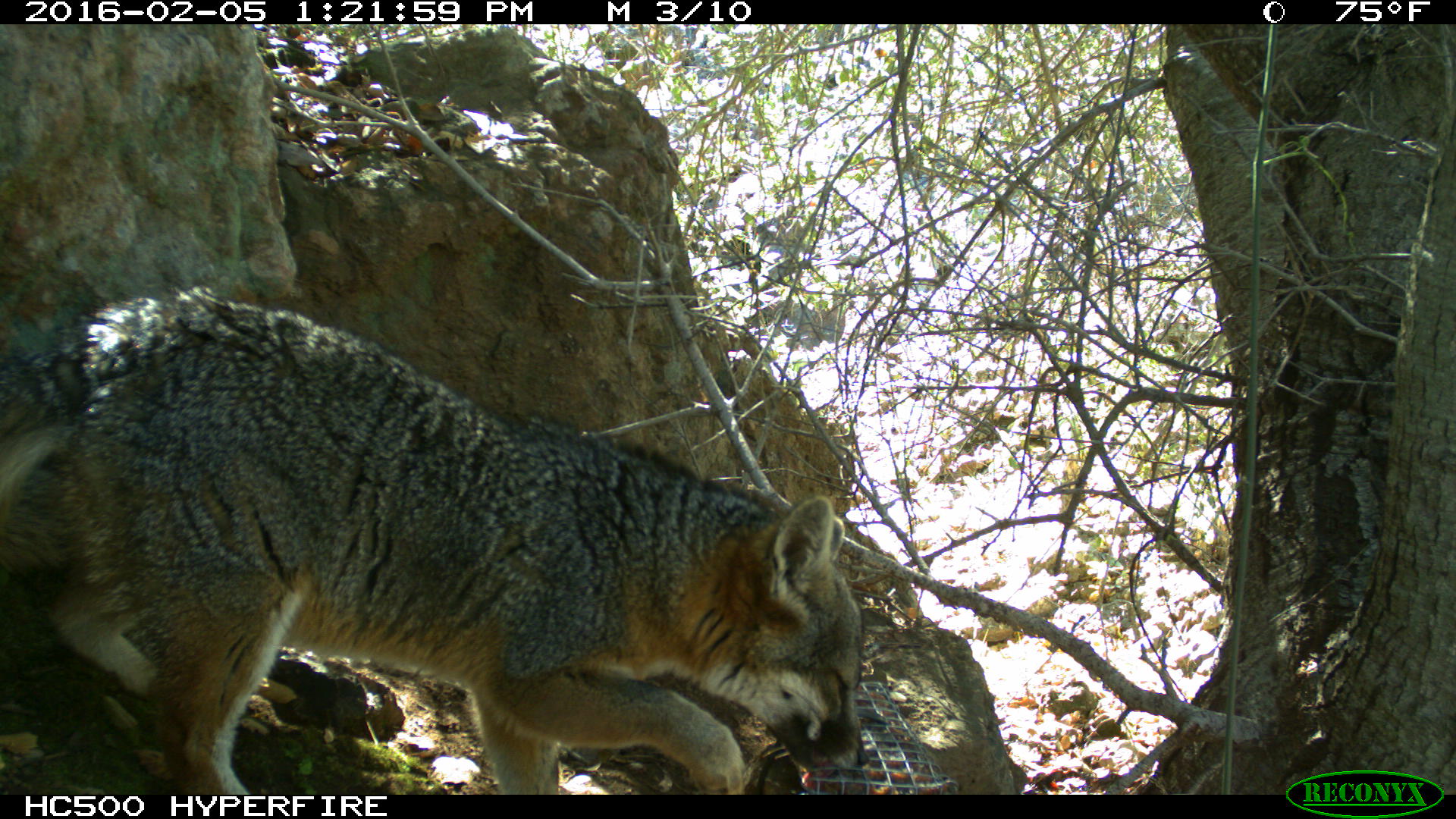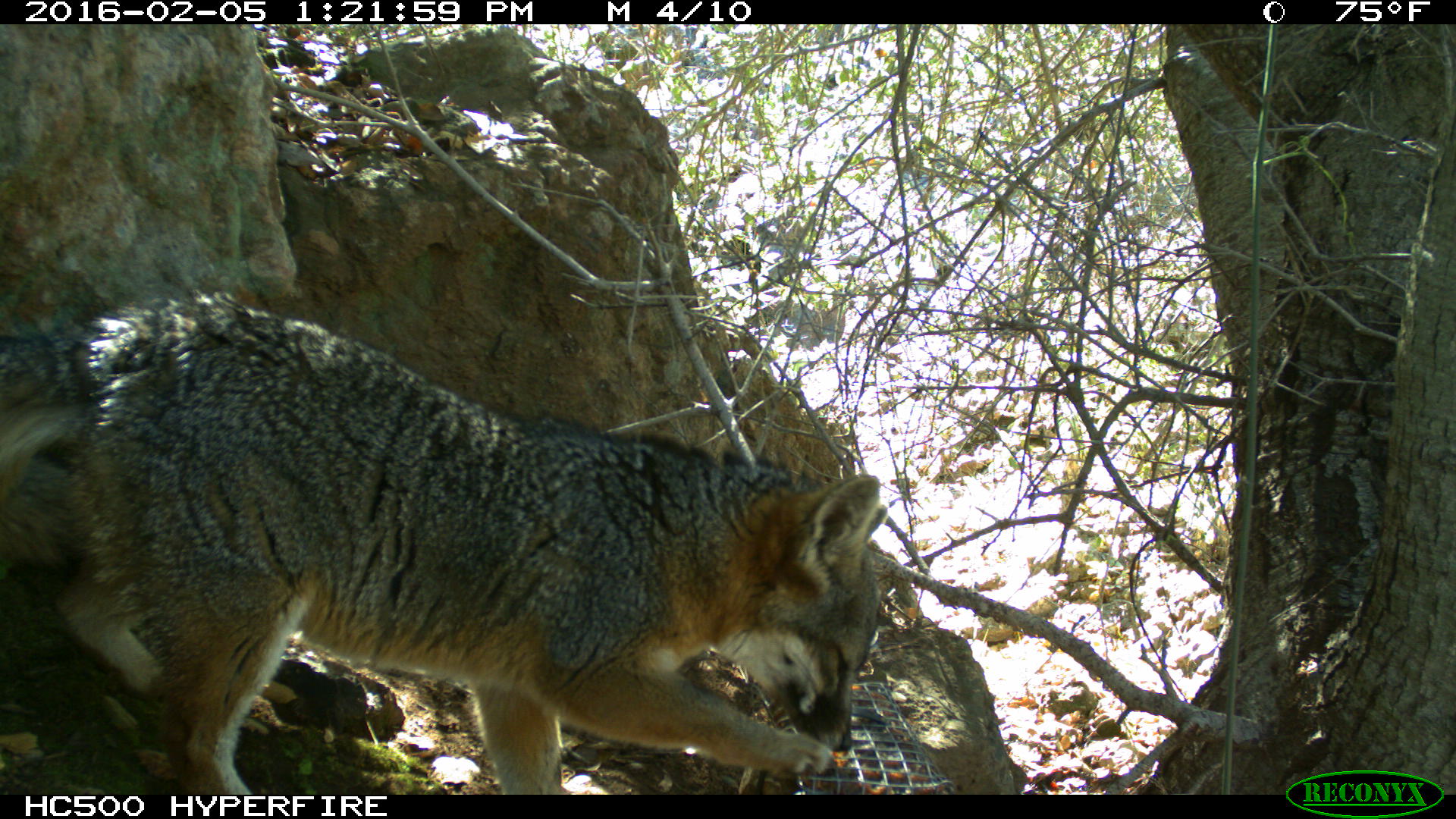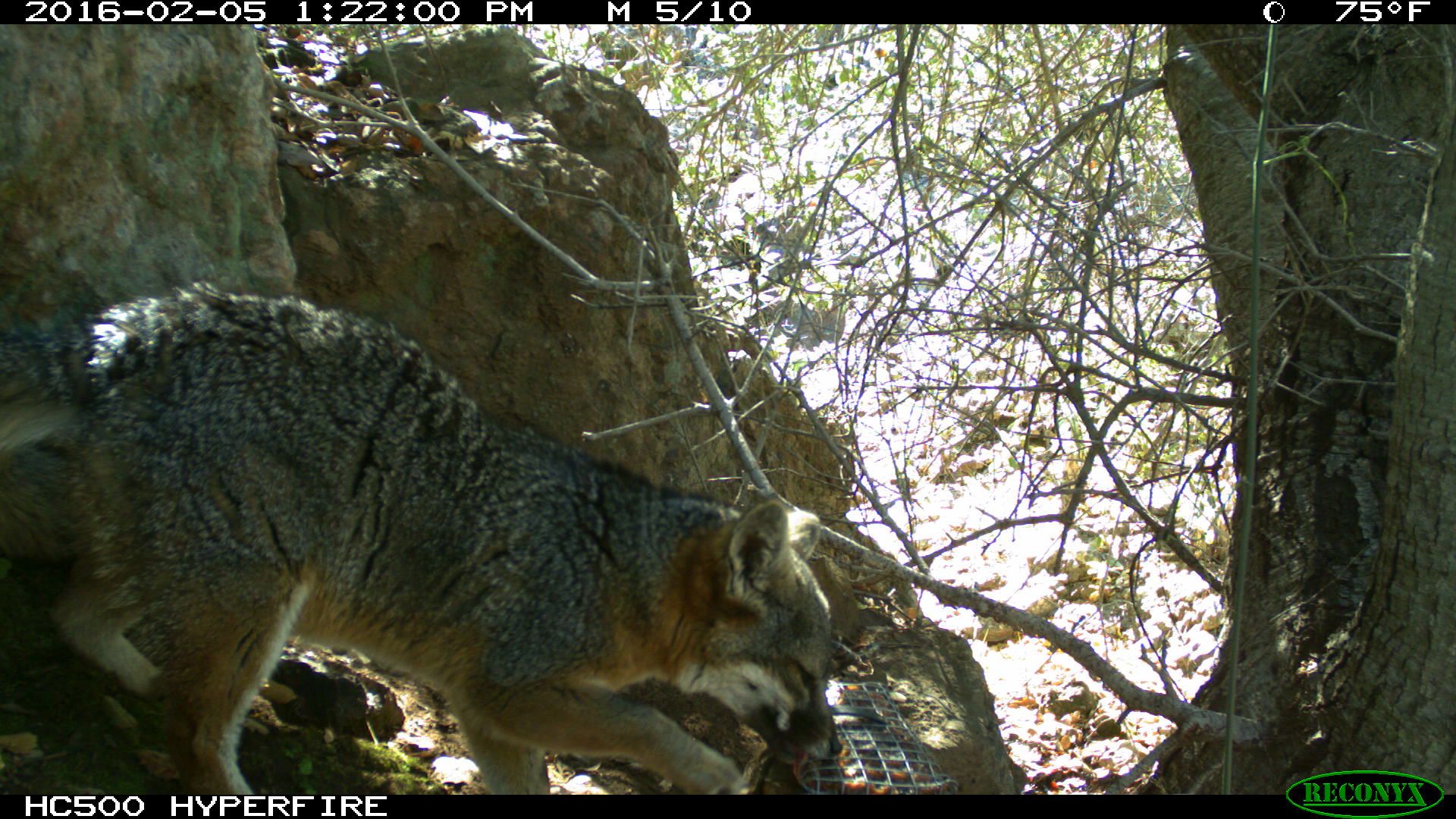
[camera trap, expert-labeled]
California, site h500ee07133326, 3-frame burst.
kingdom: Animalia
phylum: Chordata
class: Mammalia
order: Carnivora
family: Canidae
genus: Urocyon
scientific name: Urocyon littoralis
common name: island fox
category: fox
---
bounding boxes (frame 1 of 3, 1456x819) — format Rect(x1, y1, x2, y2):
fox: Rect(0, 287, 870, 795)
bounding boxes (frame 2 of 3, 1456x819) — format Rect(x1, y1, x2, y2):
fox: Rect(0, 288, 886, 792)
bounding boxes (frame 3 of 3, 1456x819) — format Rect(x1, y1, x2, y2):
fox: Rect(0, 281, 843, 795)